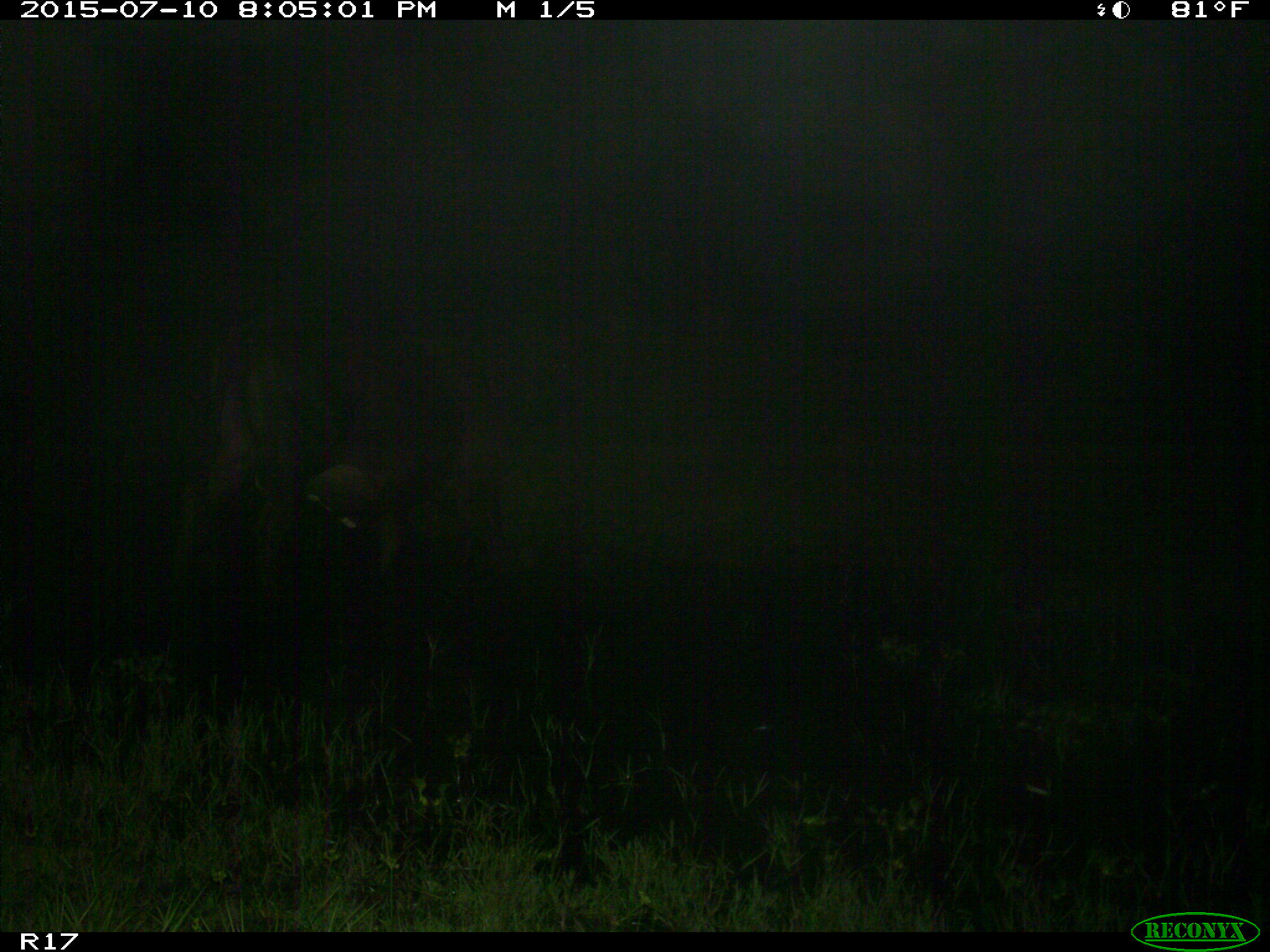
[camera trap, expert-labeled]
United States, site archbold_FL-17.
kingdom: Animalia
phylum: Chordata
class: Mammalia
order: Artiodactyla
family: Bovidae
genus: Bos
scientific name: Bos taurus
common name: domestic cow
Bos taurus (domestic cow).